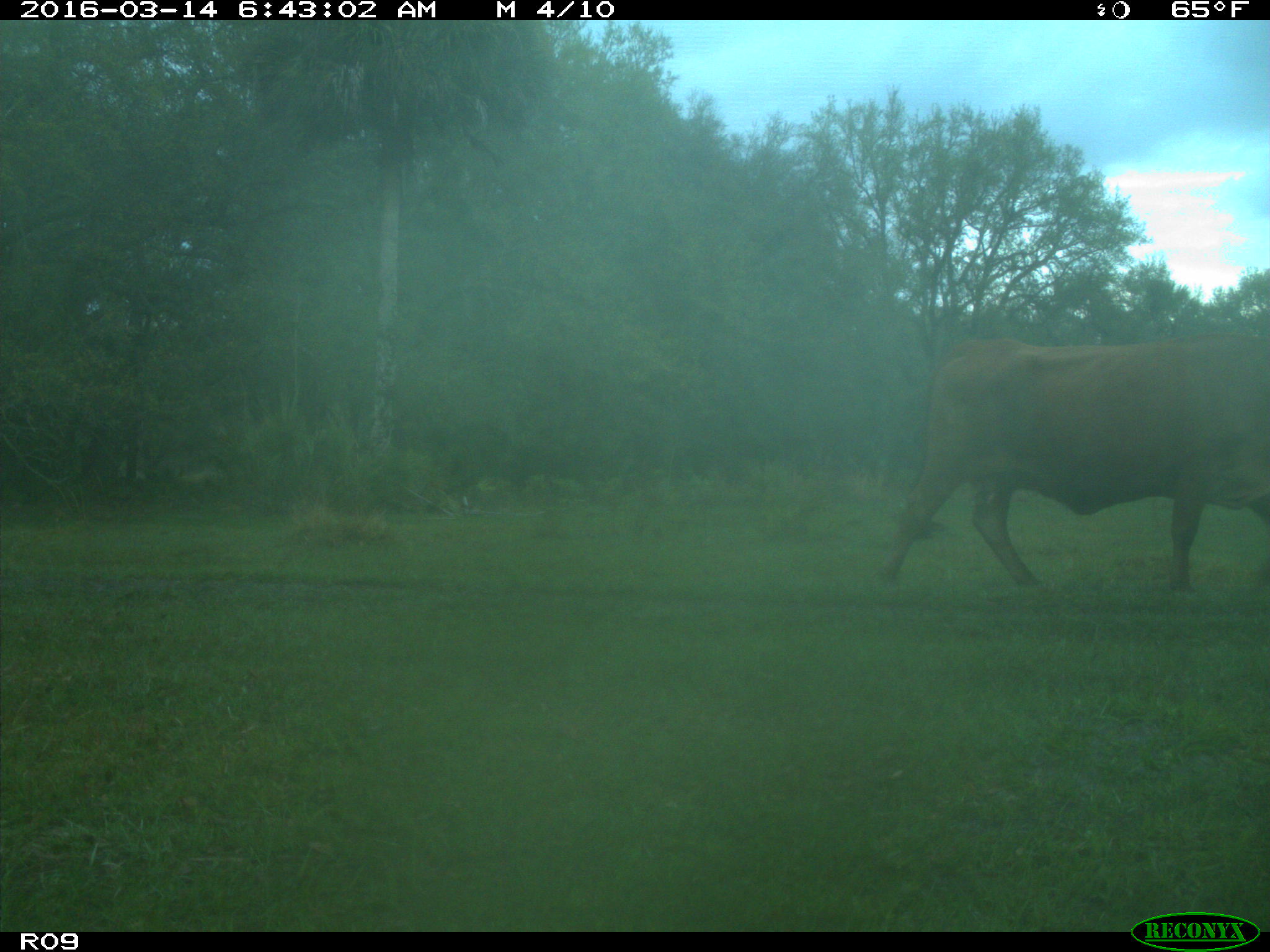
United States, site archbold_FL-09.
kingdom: Animalia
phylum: Chordata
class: Mammalia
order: Artiodactyla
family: Bovidae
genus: Bos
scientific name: Bos taurus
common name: domestic cow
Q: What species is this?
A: Bos taurus (domestic cow).